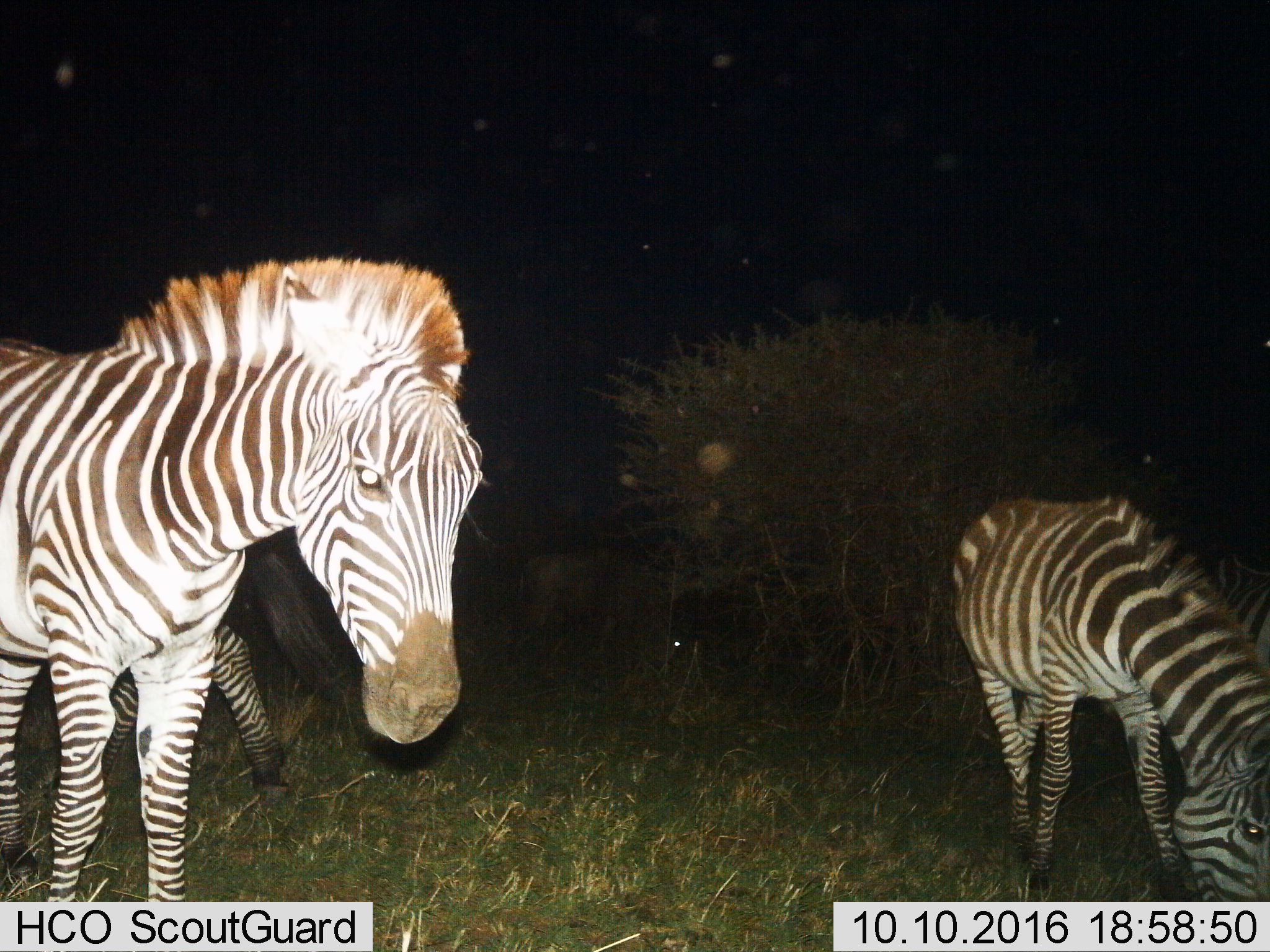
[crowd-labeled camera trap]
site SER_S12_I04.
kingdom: Animalia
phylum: Chordata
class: Mammalia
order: Perissodactyla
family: Equidae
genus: Equus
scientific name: Equus quagga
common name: plains zebra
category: zebraplains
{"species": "zebraplains (plains zebra) (Equus quagga)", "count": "4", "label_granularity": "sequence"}